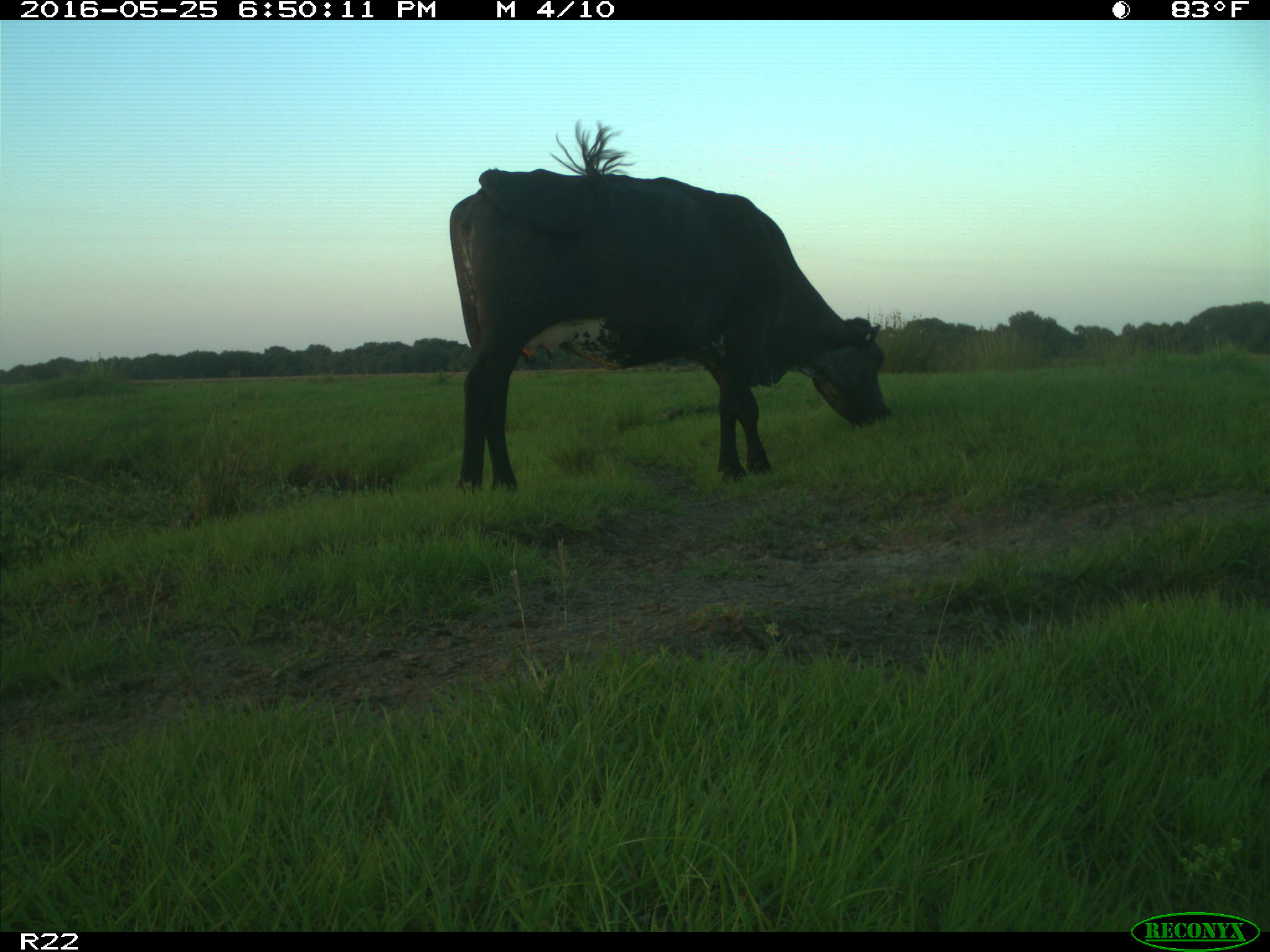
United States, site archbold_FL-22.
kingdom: Animalia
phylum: Chordata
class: Mammalia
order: Artiodactyla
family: Bovidae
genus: Bos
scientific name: Bos taurus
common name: domestic cow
Bos taurus (domestic cow).